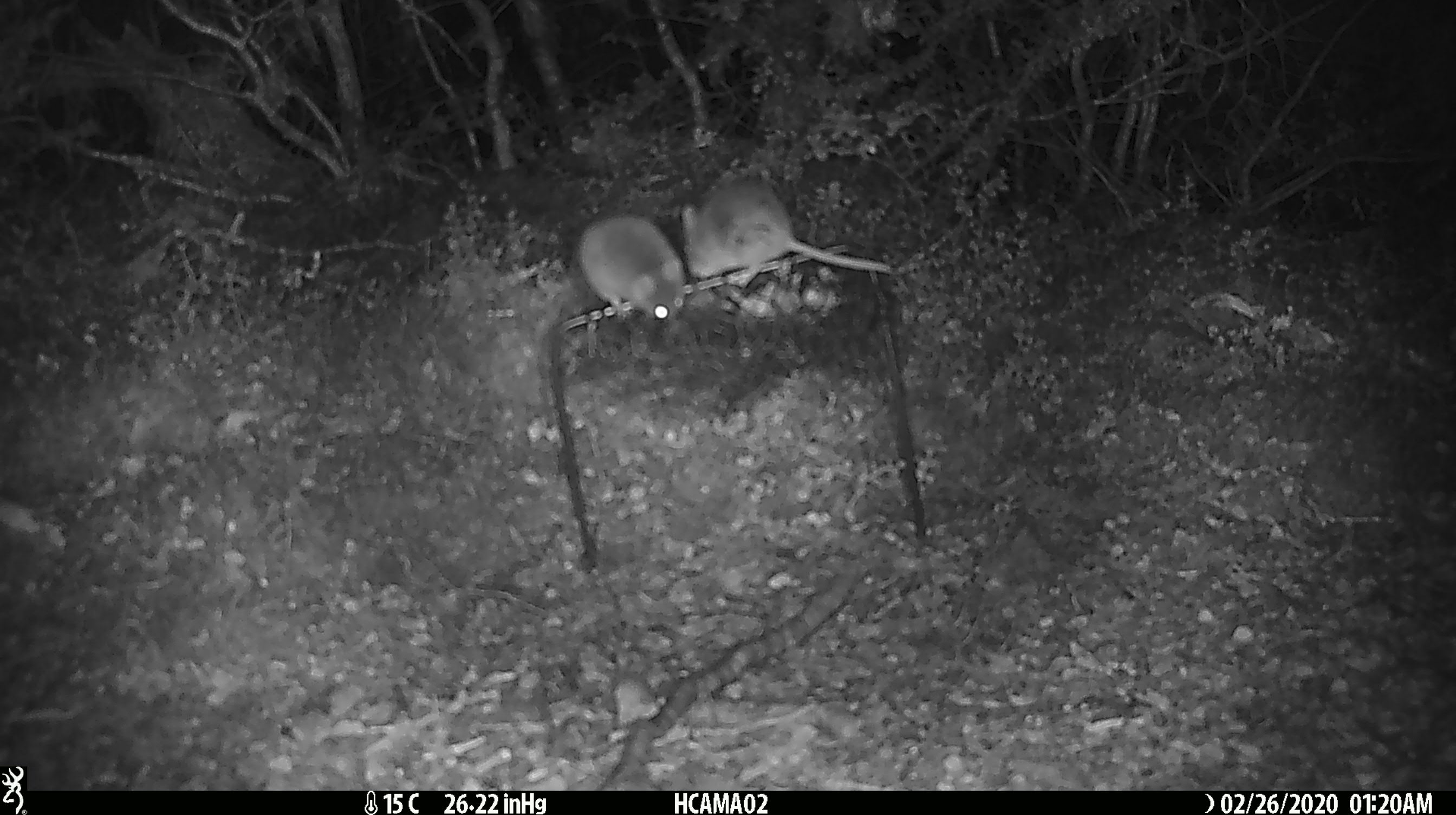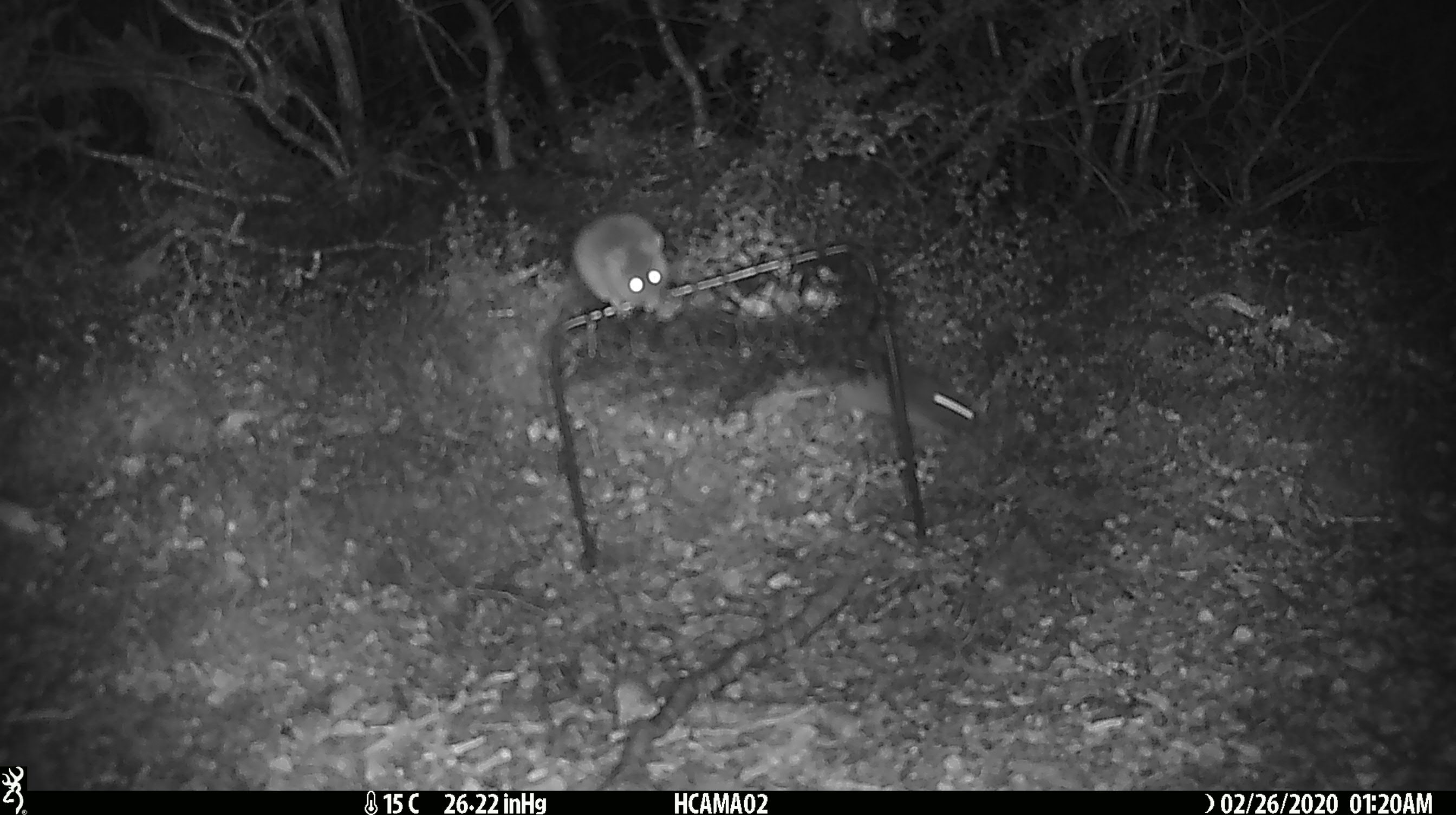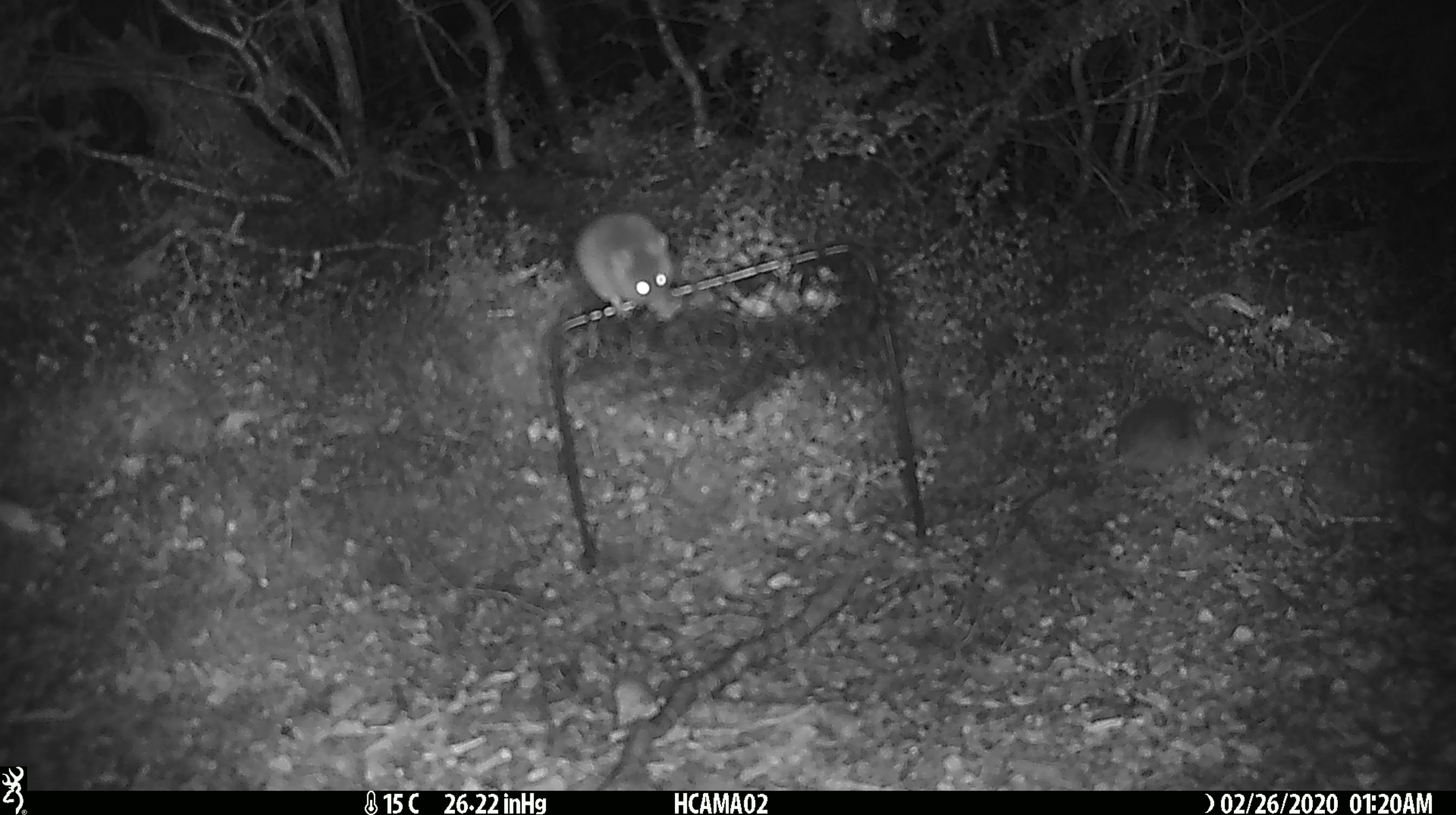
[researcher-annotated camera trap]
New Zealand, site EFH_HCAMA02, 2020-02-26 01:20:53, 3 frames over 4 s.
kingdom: Animalia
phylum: Chordata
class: Mammalia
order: Rodentia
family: Muridae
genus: Mus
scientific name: Mus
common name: mouse